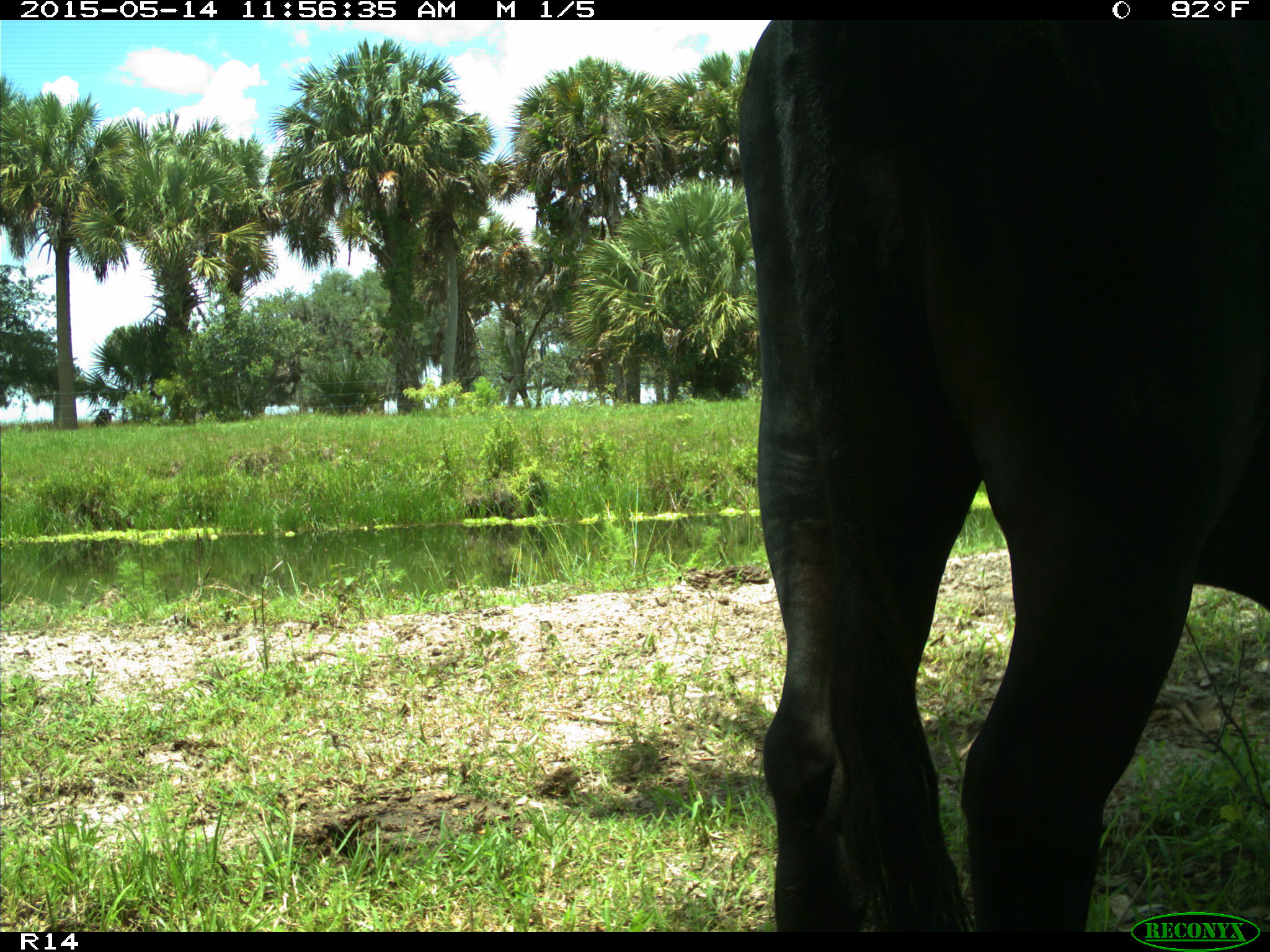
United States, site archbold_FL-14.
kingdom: Animalia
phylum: Chordata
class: Mammalia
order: Artiodactyla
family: Bovidae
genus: Bos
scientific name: Bos taurus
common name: domestic cow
Bos taurus (domestic cow).